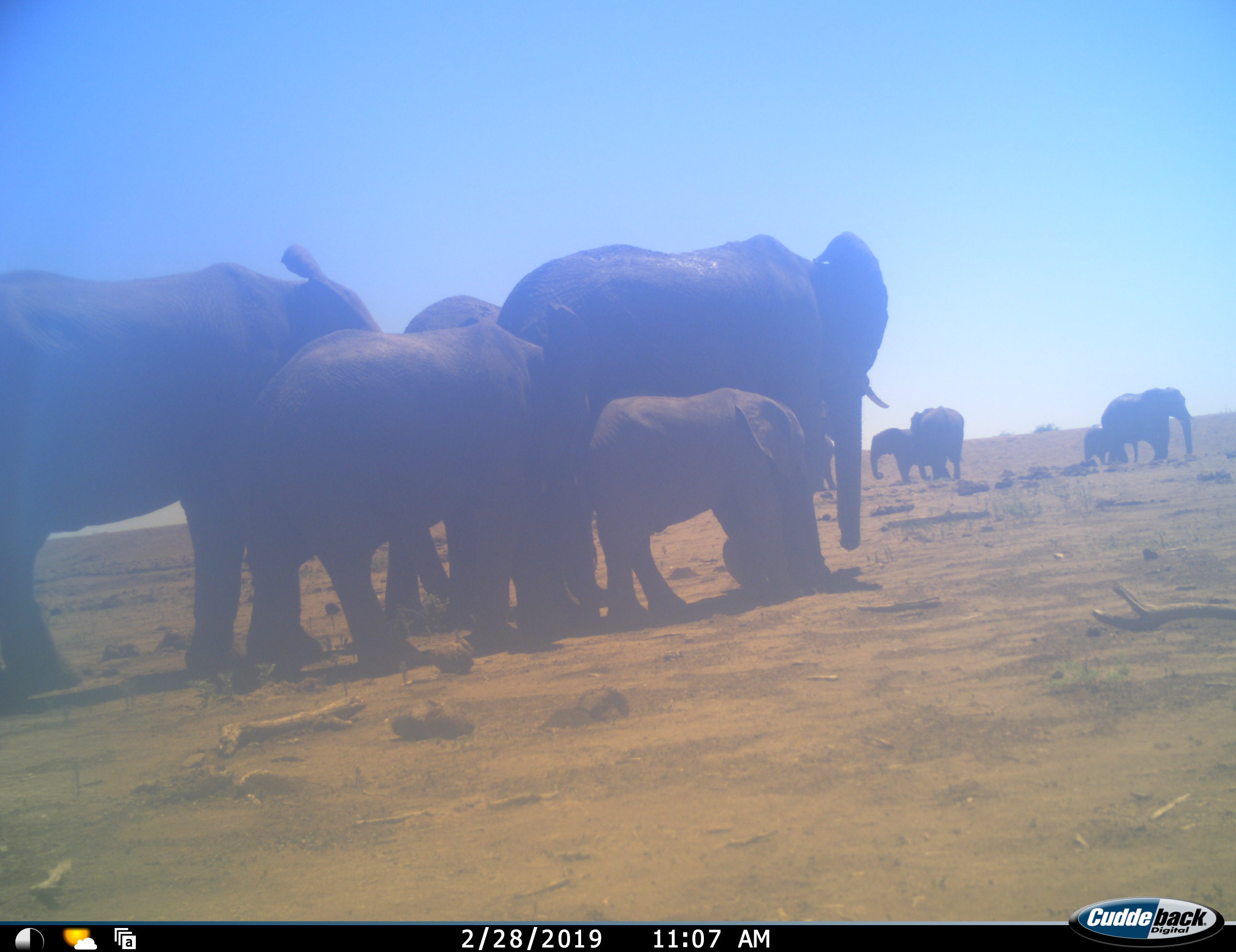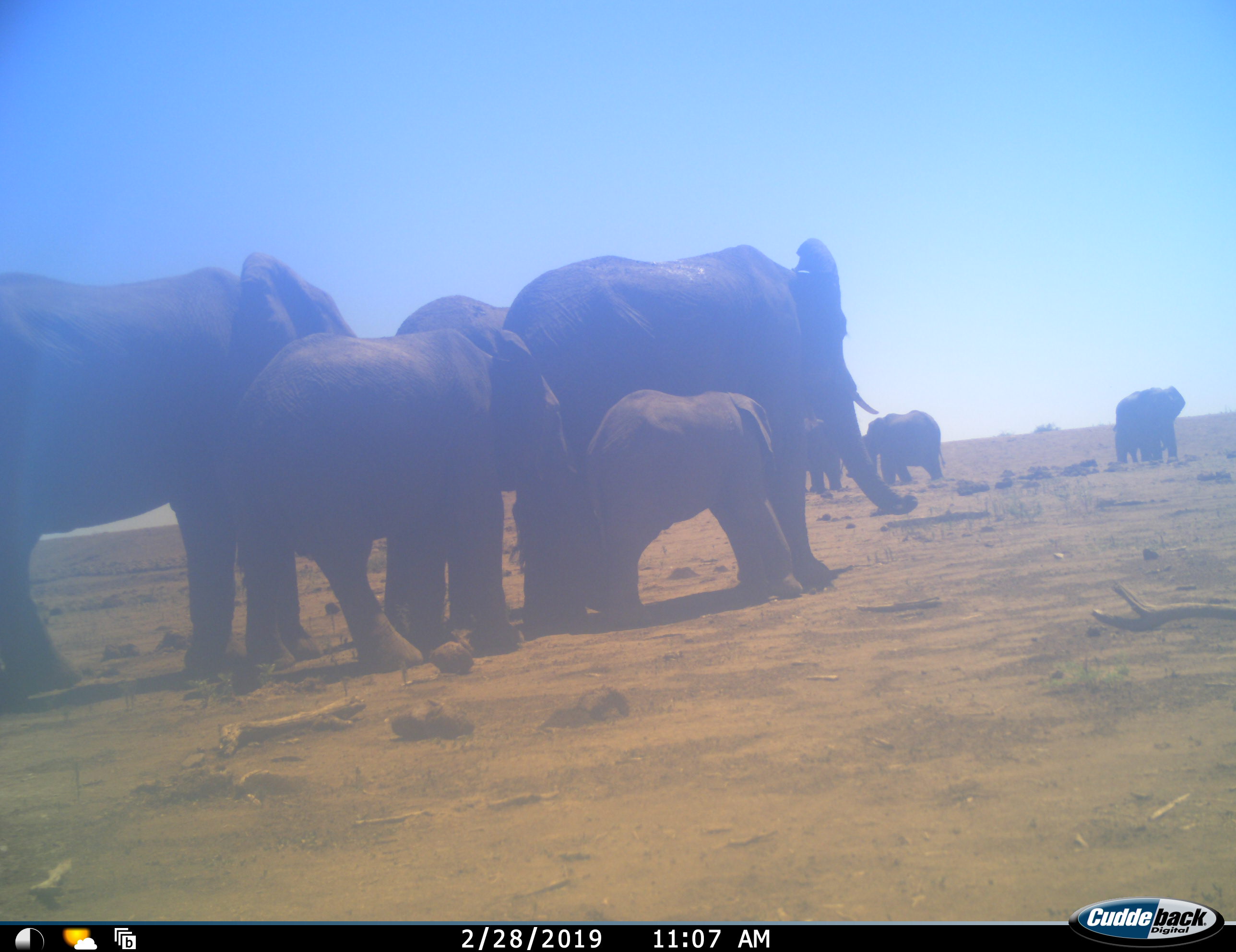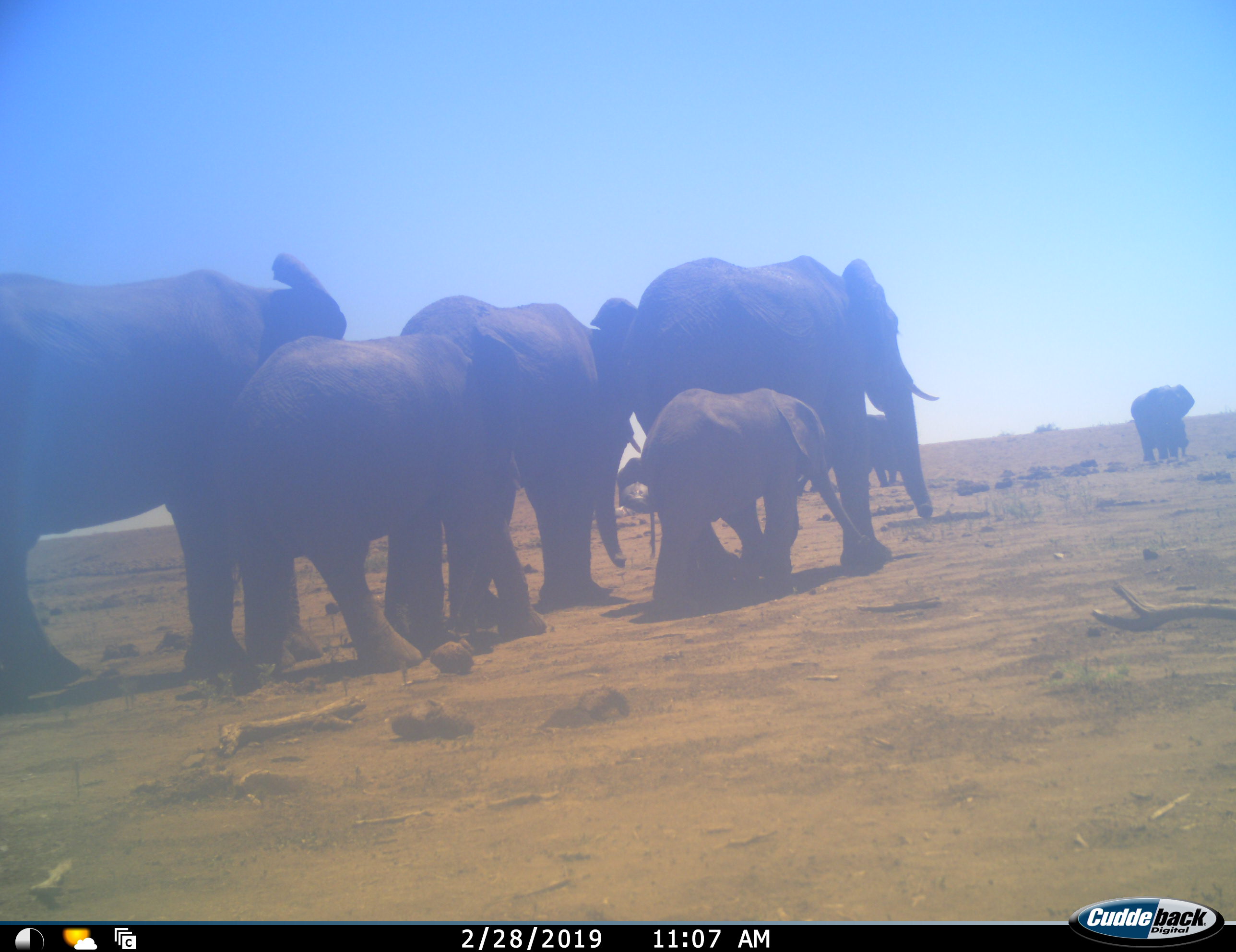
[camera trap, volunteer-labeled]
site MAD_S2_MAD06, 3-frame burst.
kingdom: Animalia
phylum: Chordata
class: Mammalia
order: Proboscidea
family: Elephantidae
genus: Loxodonta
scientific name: Loxodonta africana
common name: african bush elephant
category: elephant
Elephant (african bush elephant) (Loxodonta africana), count 10. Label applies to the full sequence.